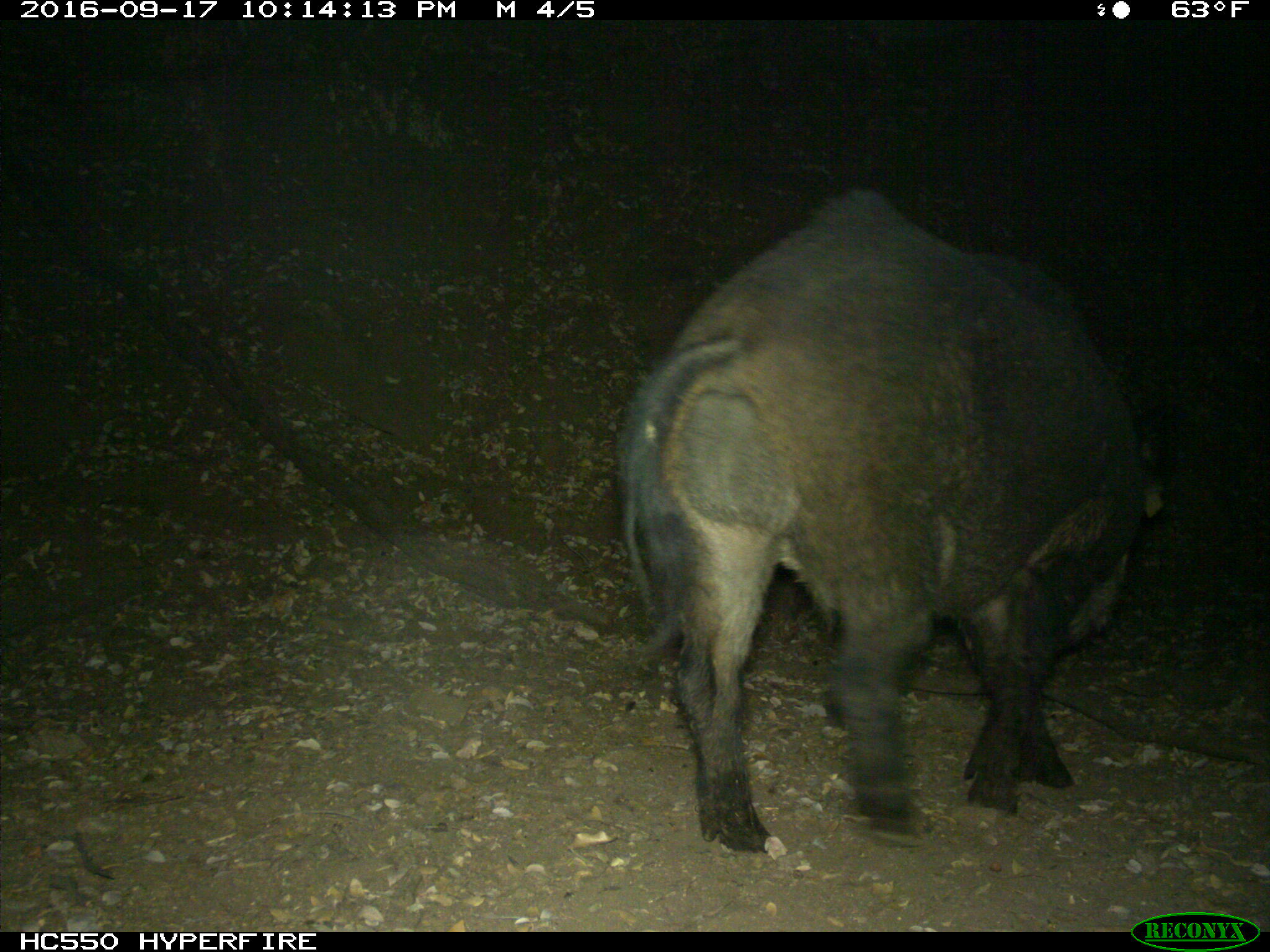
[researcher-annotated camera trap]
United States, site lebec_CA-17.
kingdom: Animalia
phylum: Chordata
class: Mammalia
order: Artiodactyla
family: Suidae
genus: Sus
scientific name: Sus scrofa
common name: wild boar